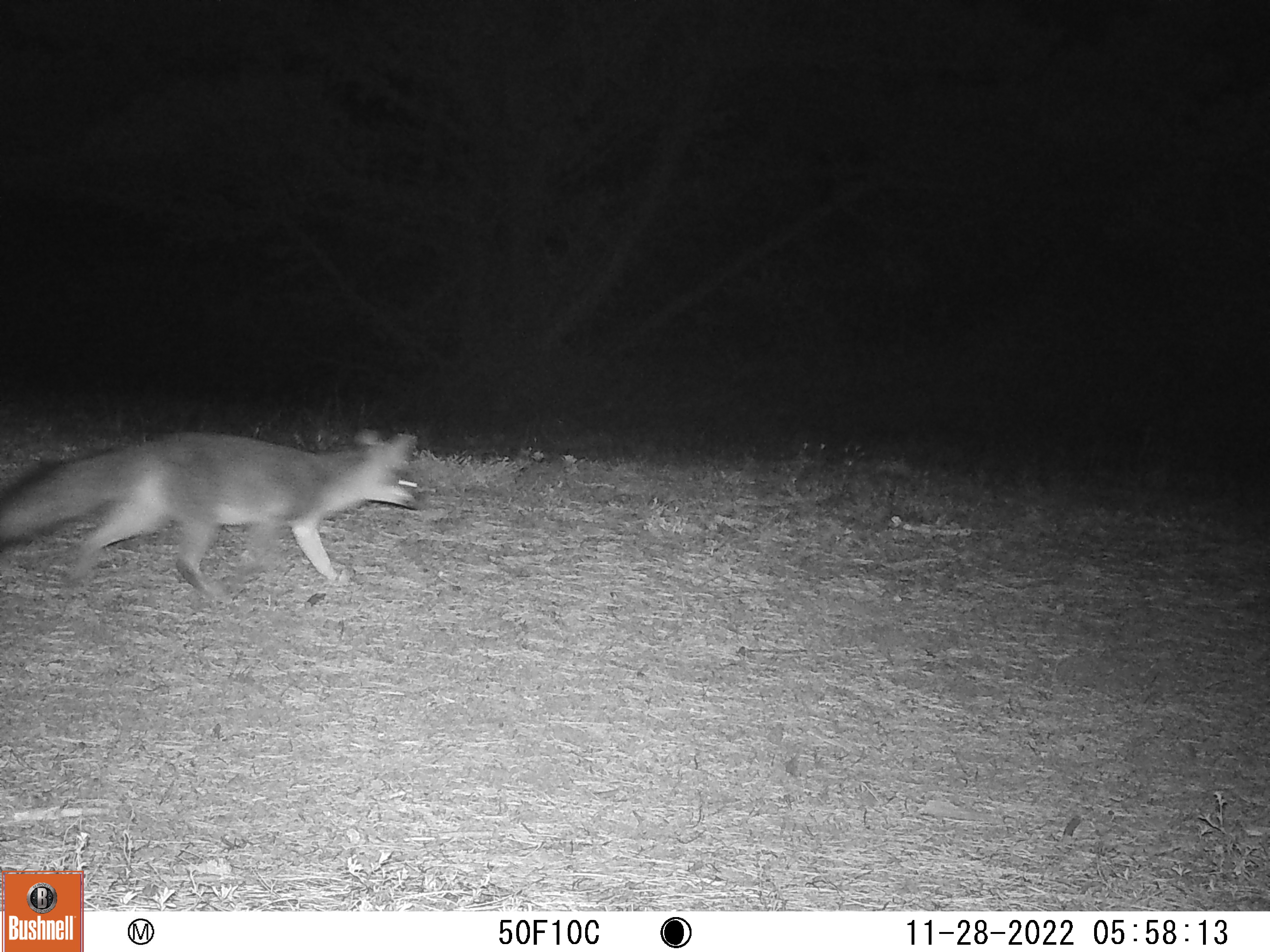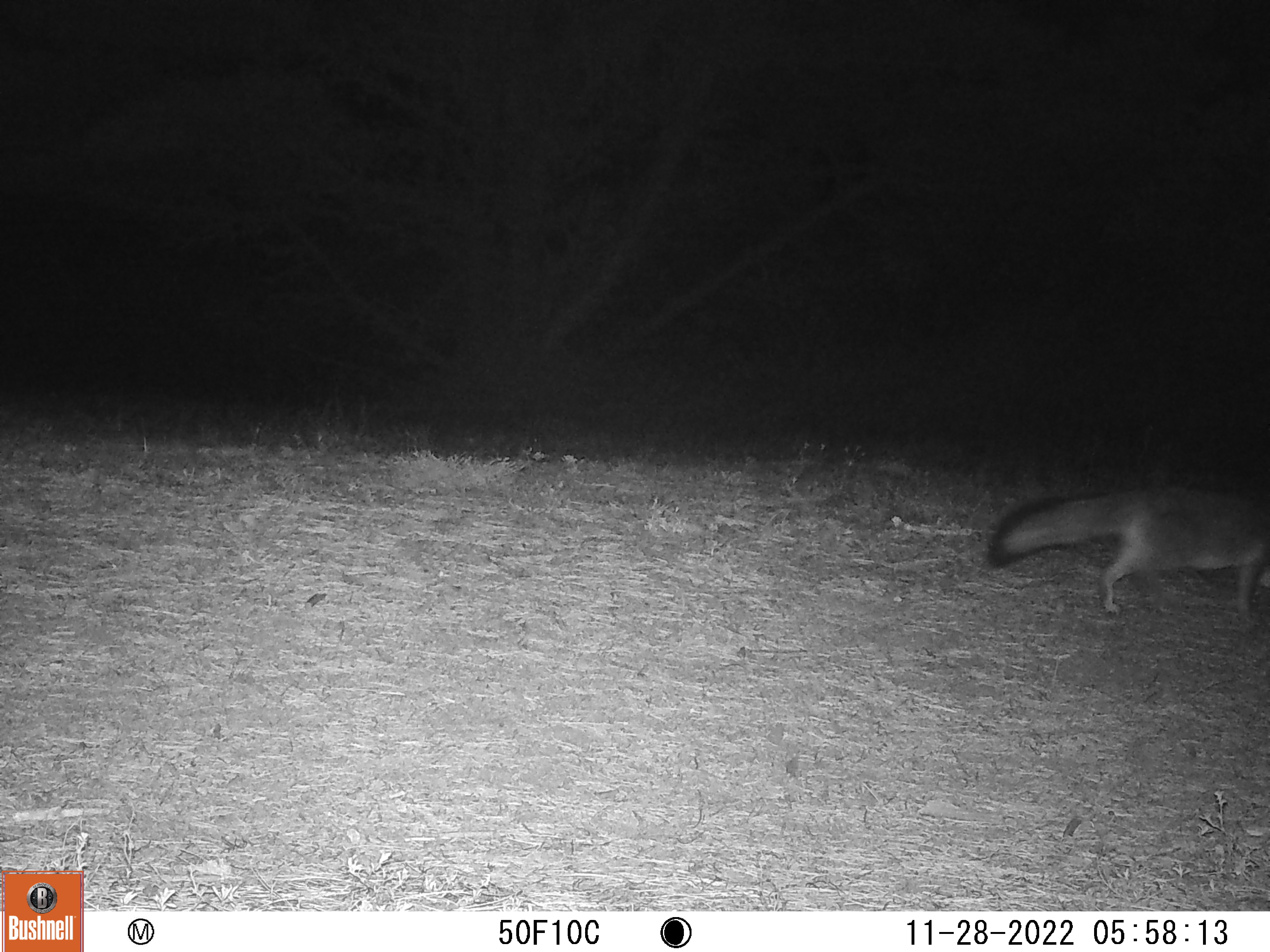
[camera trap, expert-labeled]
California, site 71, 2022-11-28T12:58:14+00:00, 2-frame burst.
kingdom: Animalia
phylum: Chordata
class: Mammalia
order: Carnivora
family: Canidae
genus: Urocyon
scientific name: Urocyon cinereoargenteus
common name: gray fox